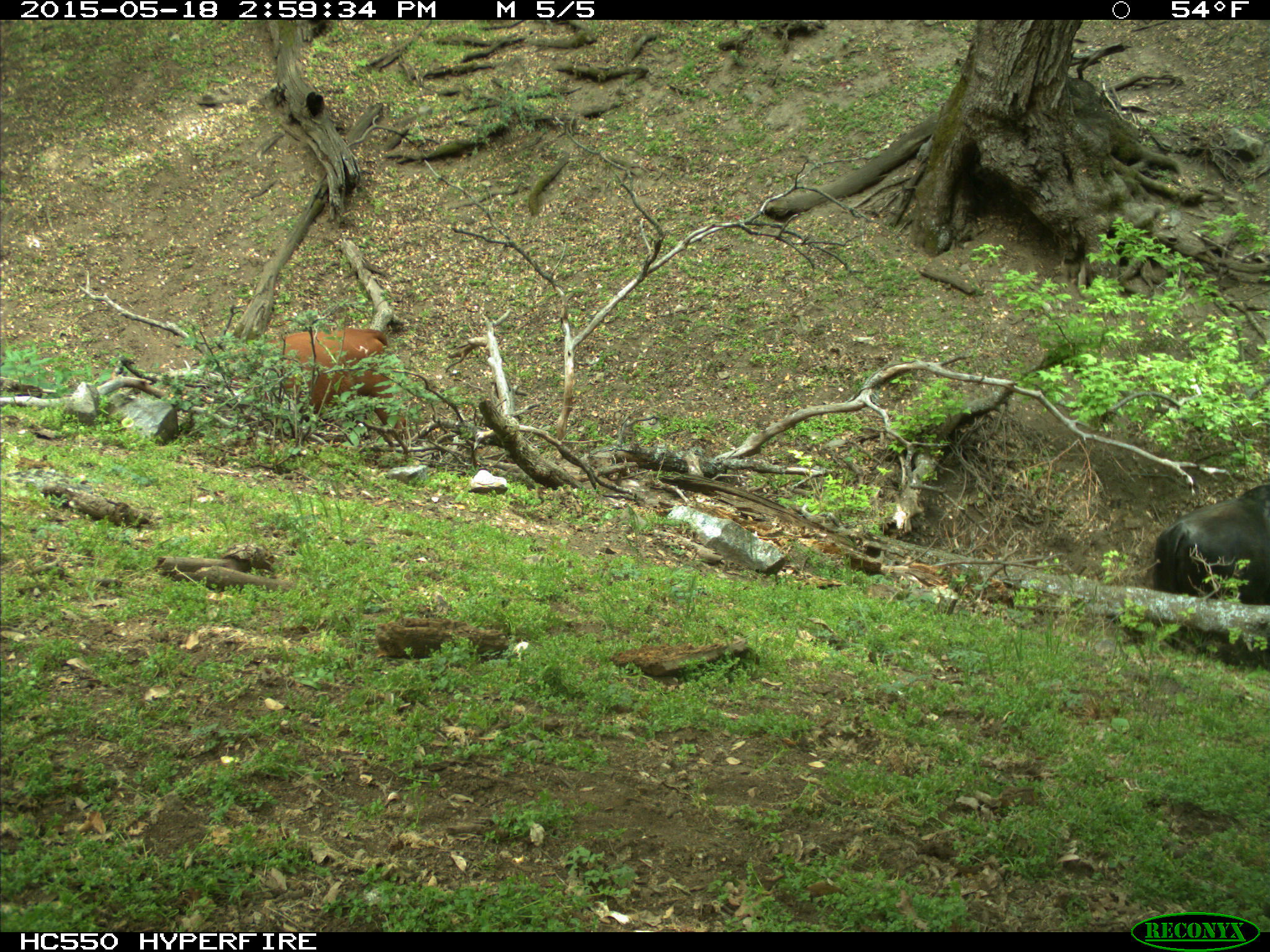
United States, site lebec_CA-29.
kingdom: Animalia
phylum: Chordata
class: Mammalia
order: Artiodactyla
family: Bovidae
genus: Bos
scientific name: Bos taurus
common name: domestic cow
Bos taurus (domestic cow).